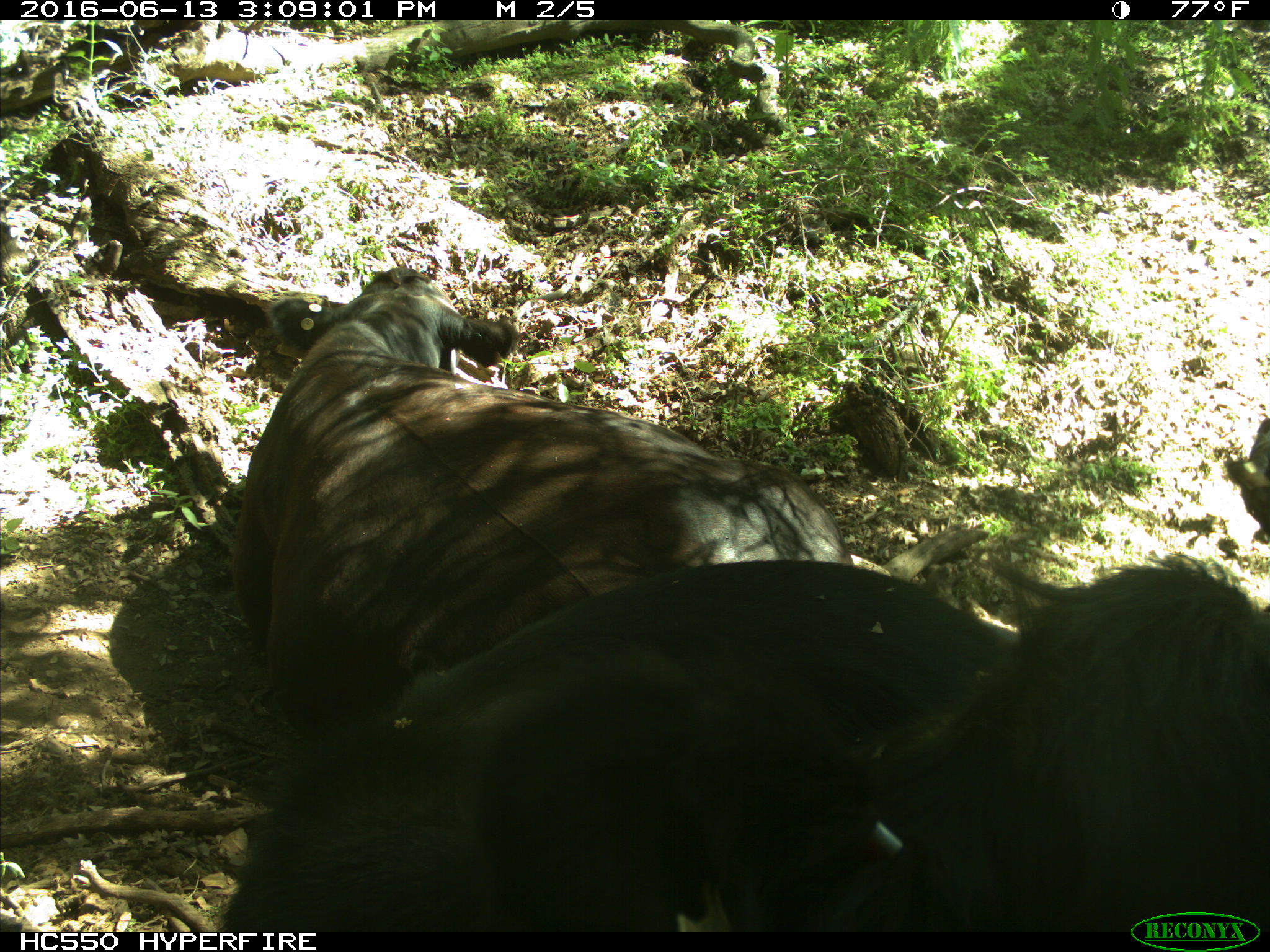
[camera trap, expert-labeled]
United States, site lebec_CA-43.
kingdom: Animalia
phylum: Chordata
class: Mammalia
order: Artiodactyla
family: Bovidae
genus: Bos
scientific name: Bos taurus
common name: domestic cow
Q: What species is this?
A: Bos taurus (domestic cow).